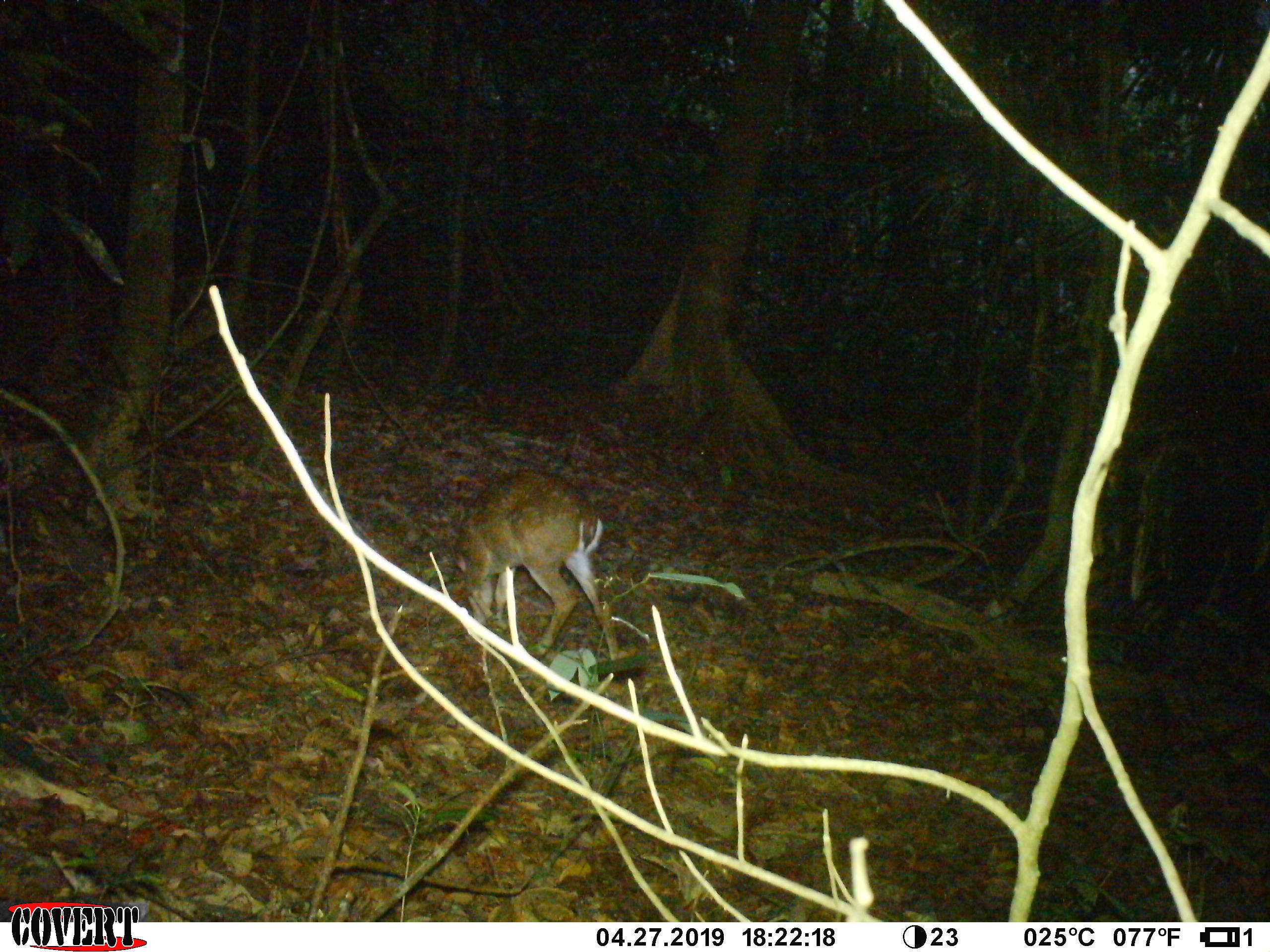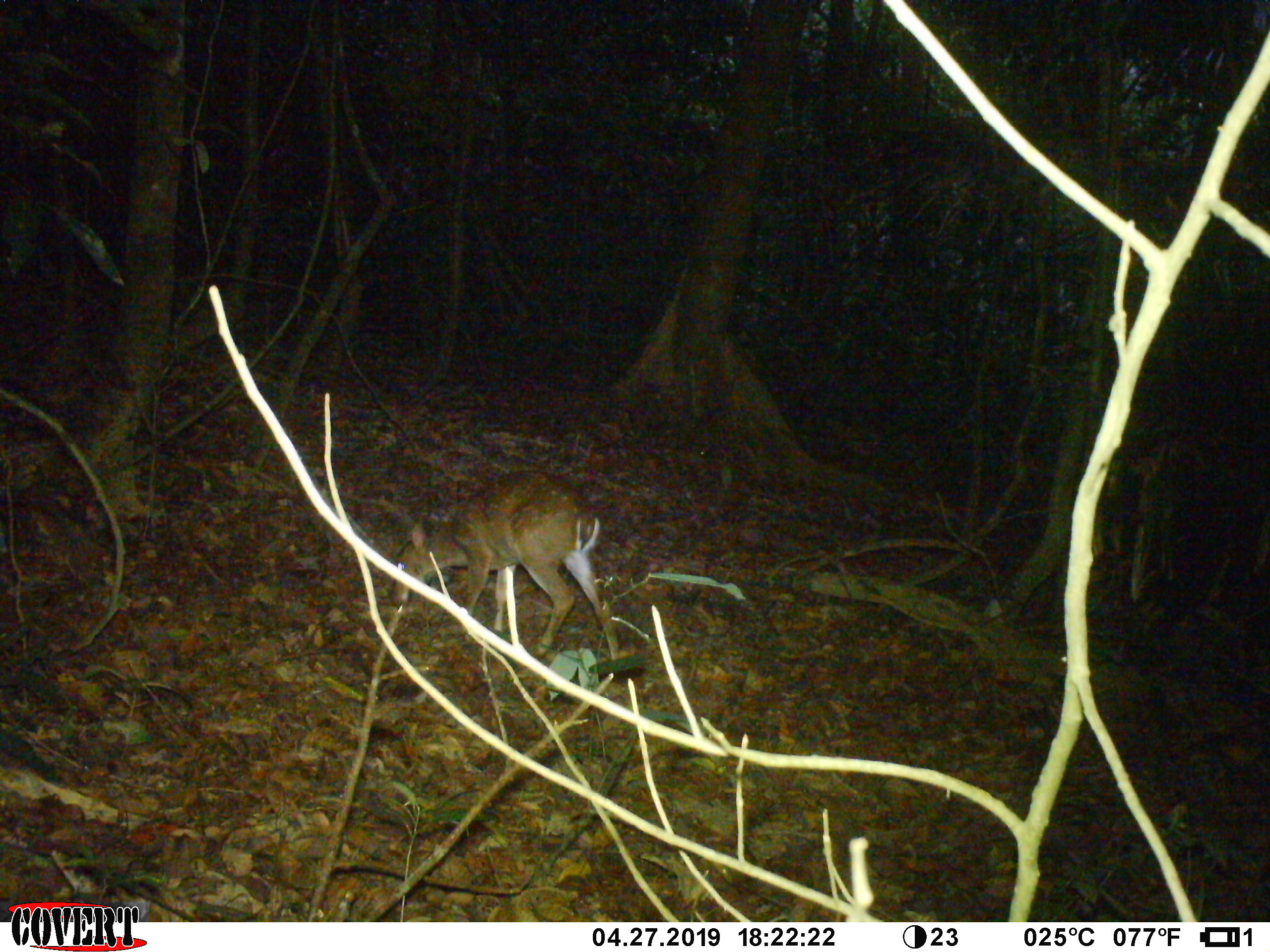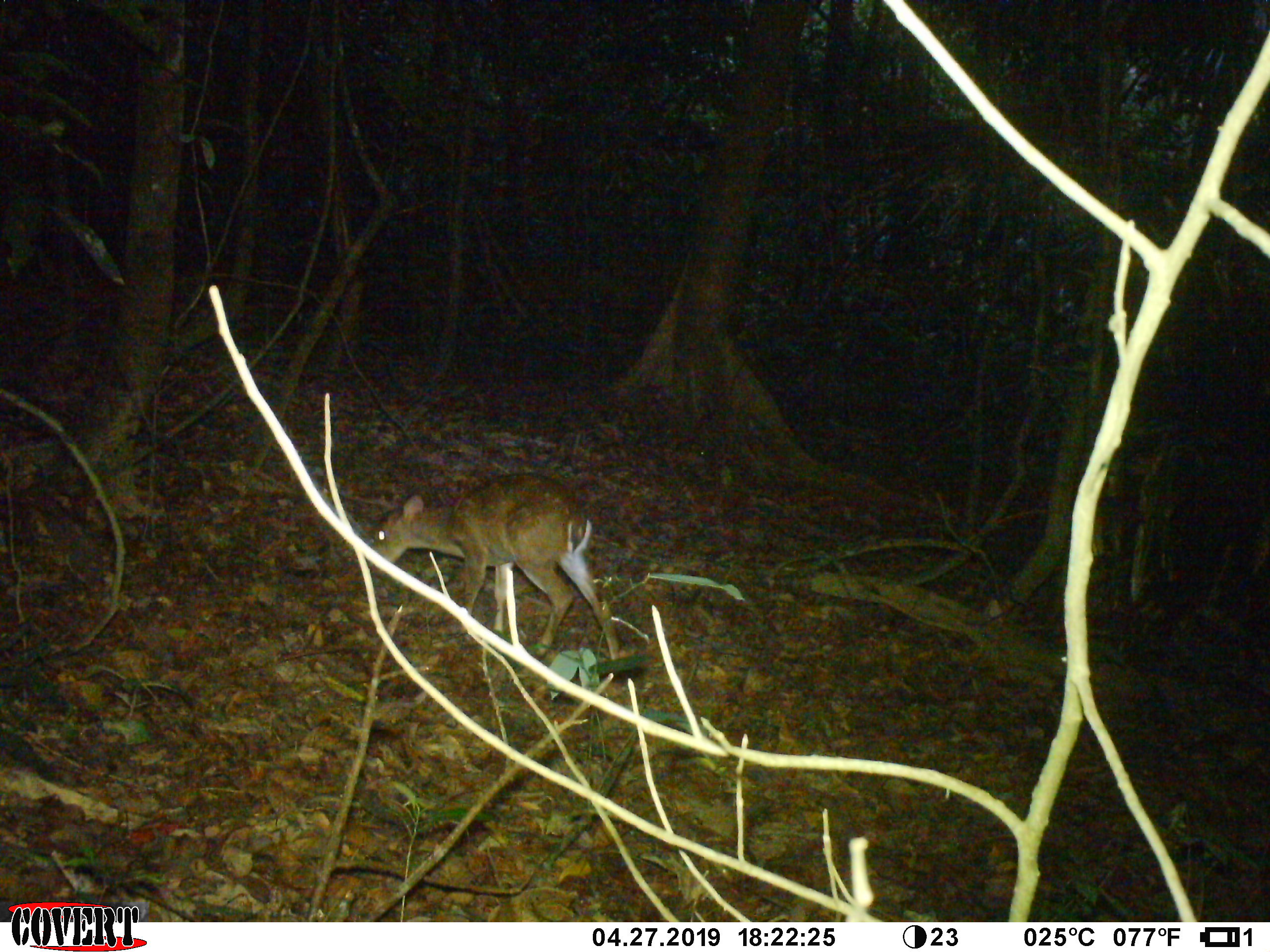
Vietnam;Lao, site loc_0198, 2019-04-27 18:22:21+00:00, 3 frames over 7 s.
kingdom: Animalia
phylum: Chordata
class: Mammalia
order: Artiodactyla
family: Cervidae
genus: Muntiacus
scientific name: Muntiacus vuquangensis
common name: large-antlered muntjac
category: large antlered muntjac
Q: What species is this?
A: Large antlered muntjac (large-antlered muntjac) (Muntiacus vuquangensis).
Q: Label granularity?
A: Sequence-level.